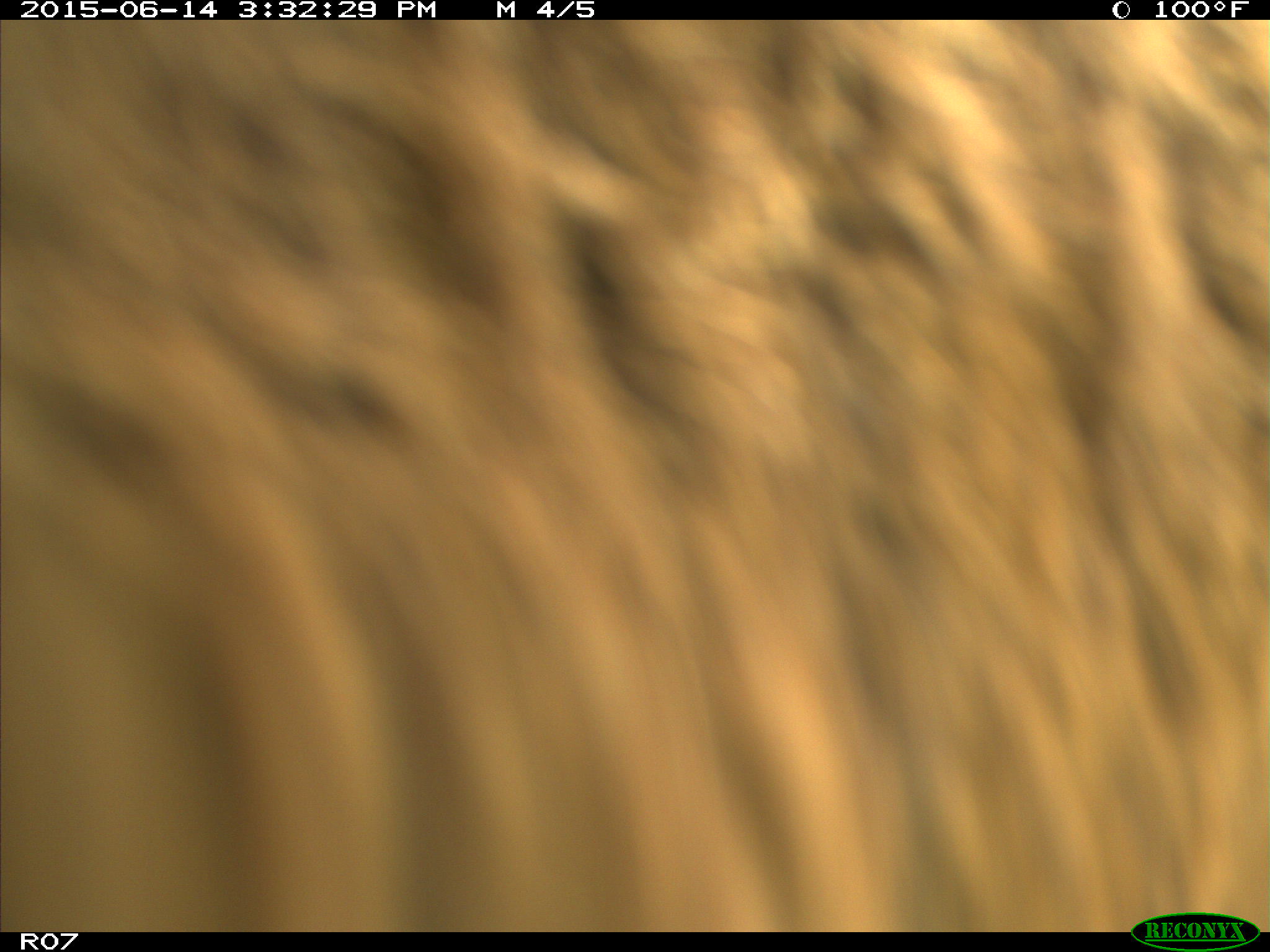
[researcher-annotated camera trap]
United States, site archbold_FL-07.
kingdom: Animalia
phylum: Chordata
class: Mammalia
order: Artiodactyla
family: Bovidae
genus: Bos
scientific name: Bos taurus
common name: domestic cow